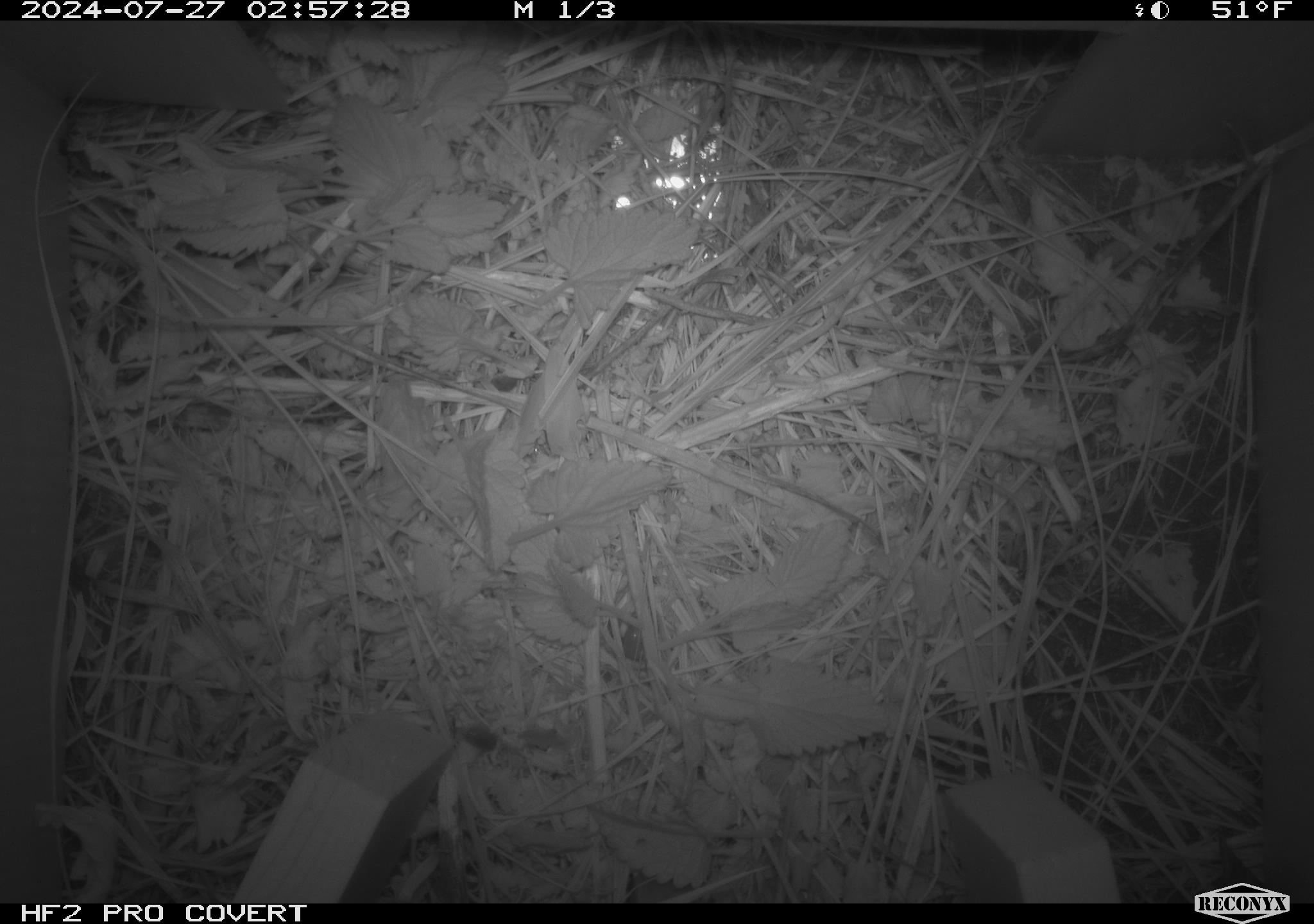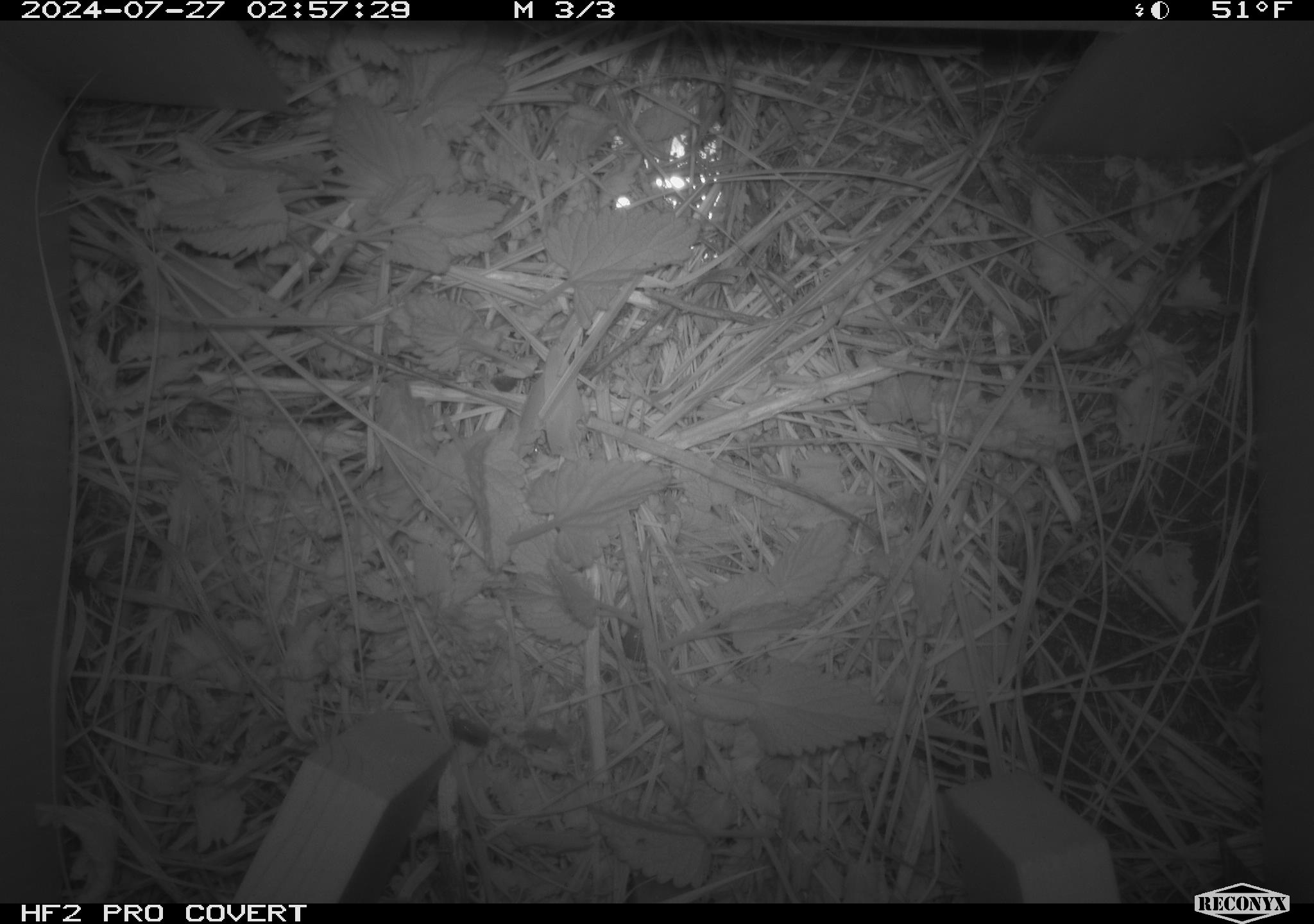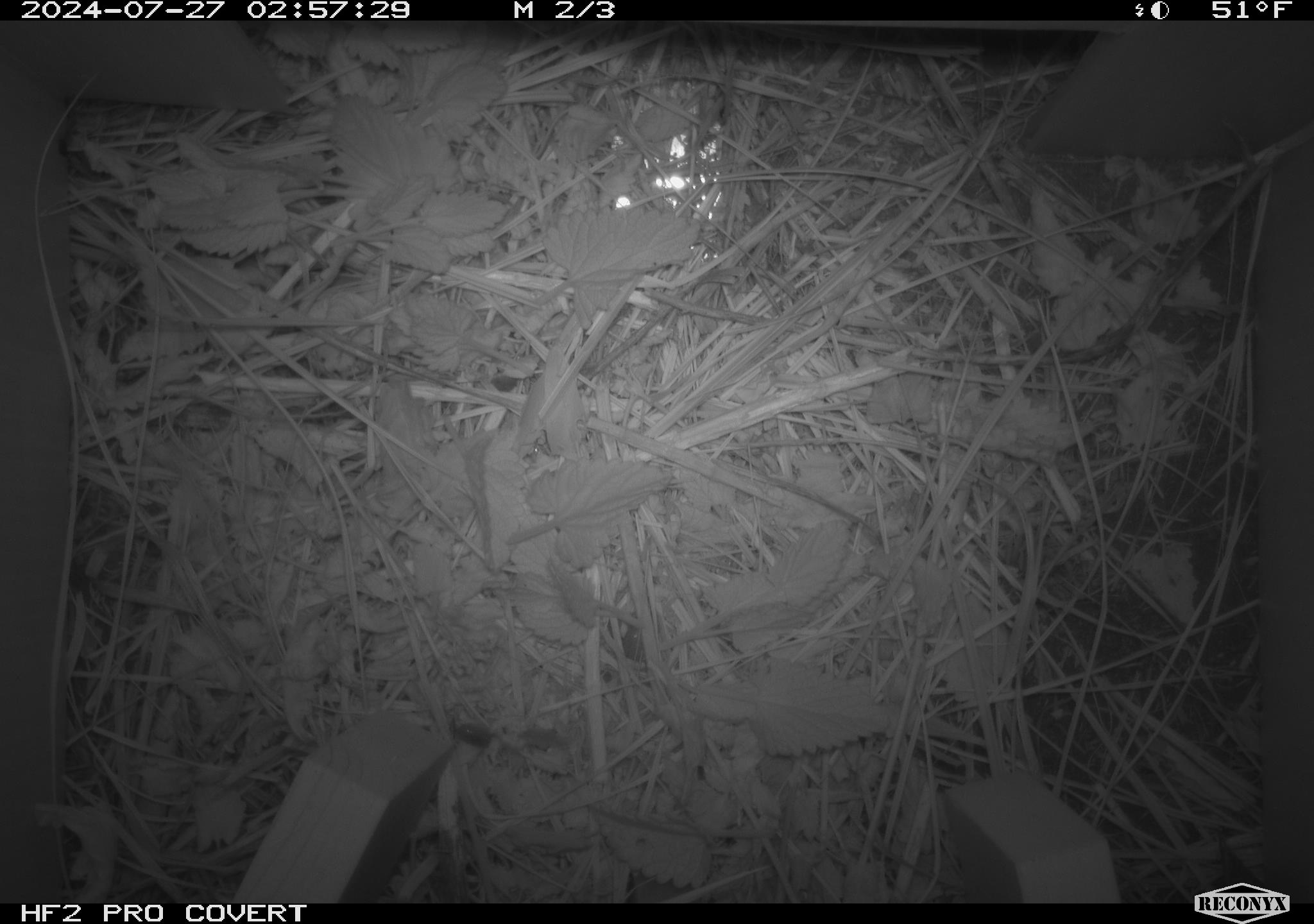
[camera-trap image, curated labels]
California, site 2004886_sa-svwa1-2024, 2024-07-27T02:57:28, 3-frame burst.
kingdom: Animalia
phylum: Arthropoda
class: Malacostraca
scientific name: Malacostraca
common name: amphipods, crabs, isopods, krill, lobsters and shrimps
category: malacostracan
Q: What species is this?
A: Malacostracan (amphipods, crabs, isopods, krill, lobsters and shrimps) (Malacostraca).